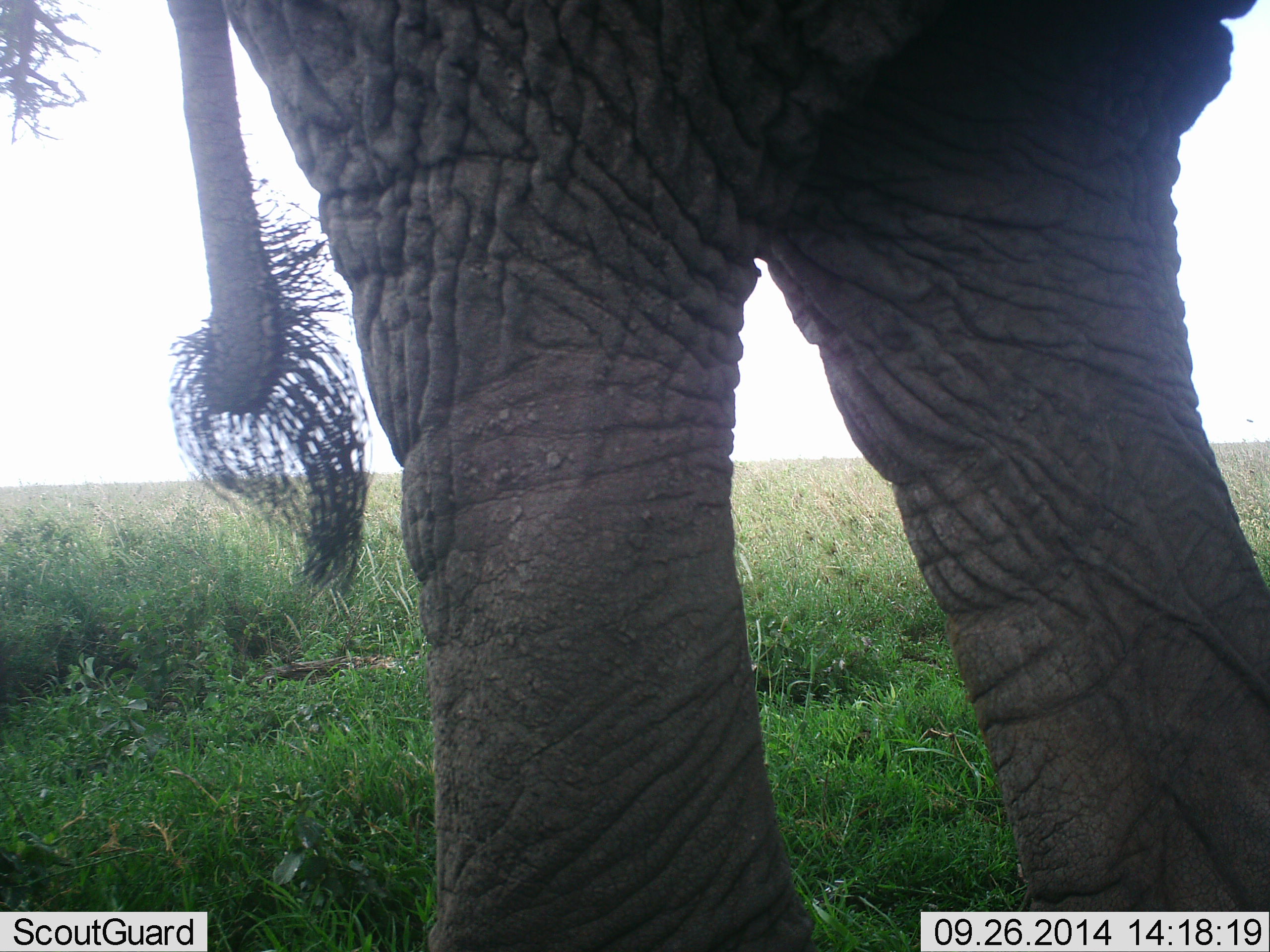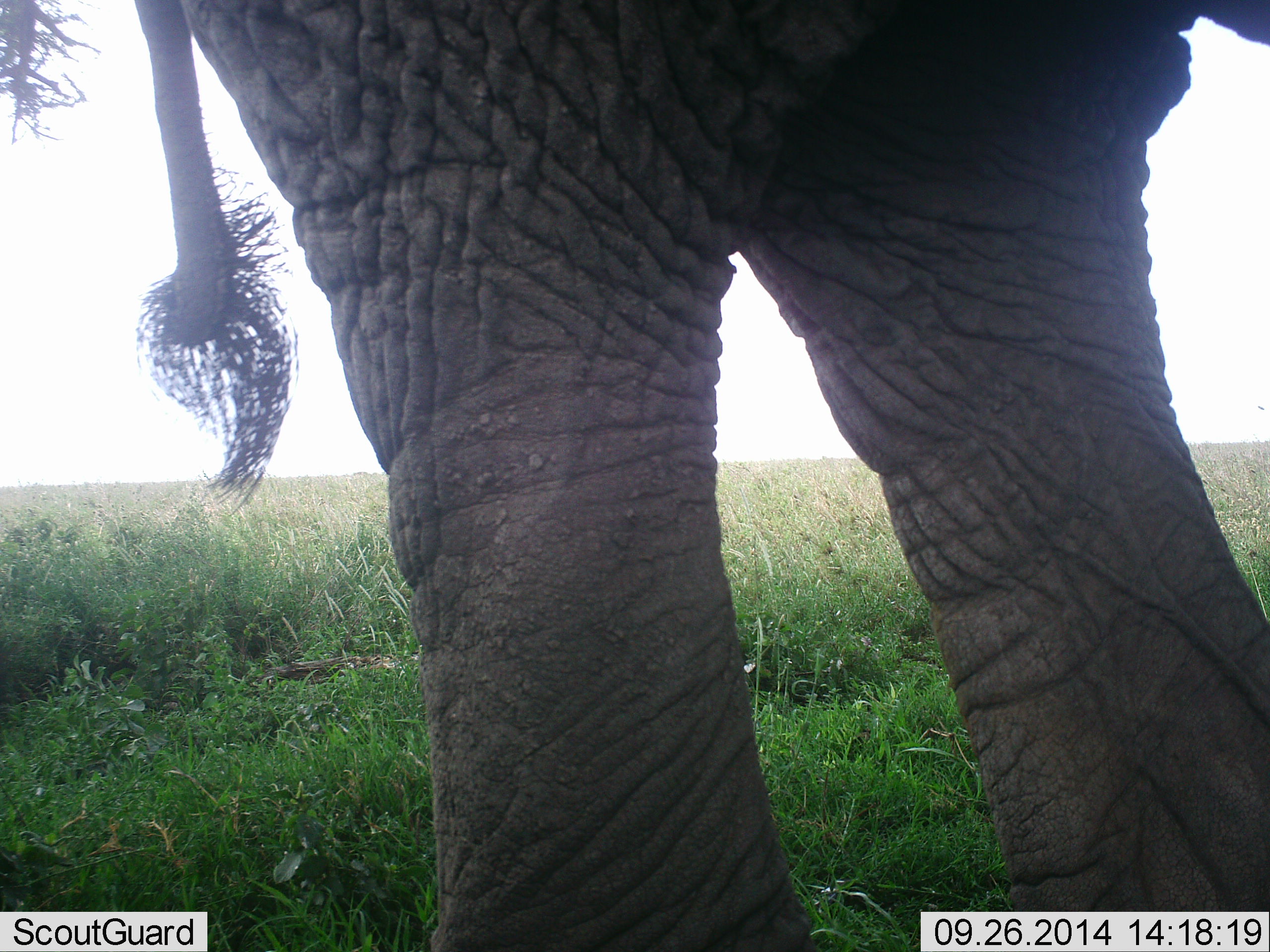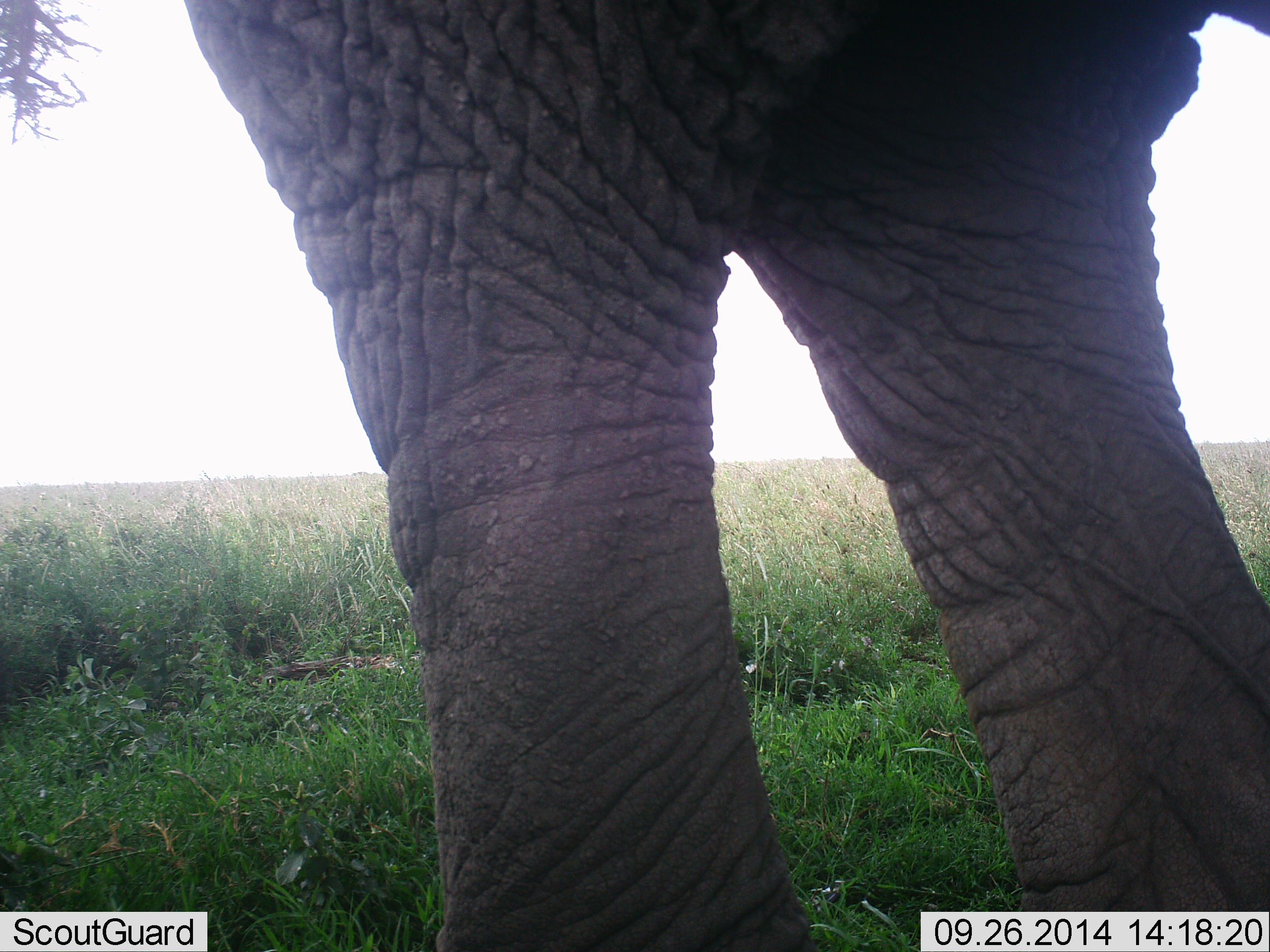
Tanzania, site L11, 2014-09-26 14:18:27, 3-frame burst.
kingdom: Animalia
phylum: Chordata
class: Mammalia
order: Proboscidea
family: Elephantidae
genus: Loxodonta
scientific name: Loxodonta africana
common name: african bush elephant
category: elephant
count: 1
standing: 90%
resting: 0%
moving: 20%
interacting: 0%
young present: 0%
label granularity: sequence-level